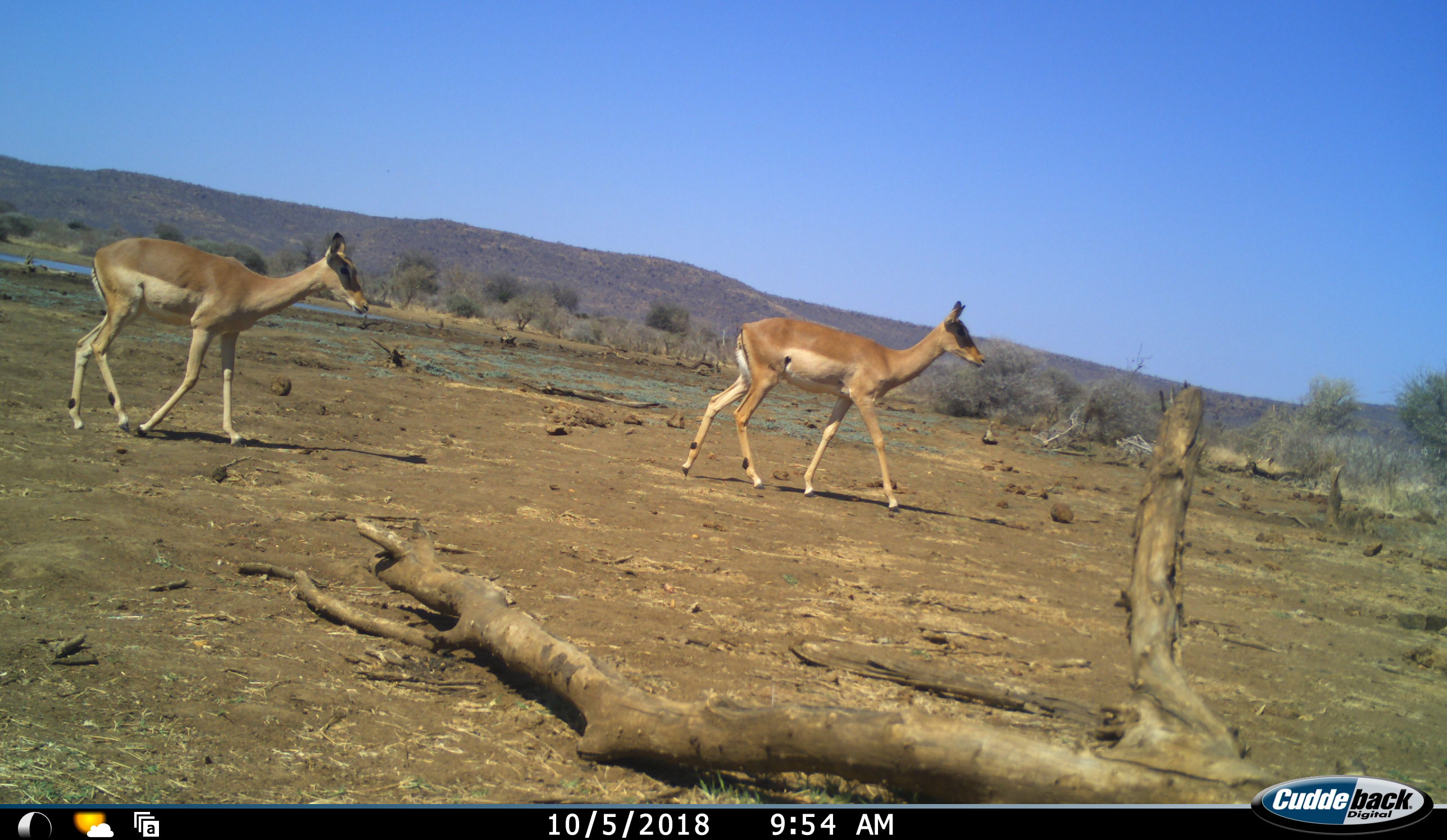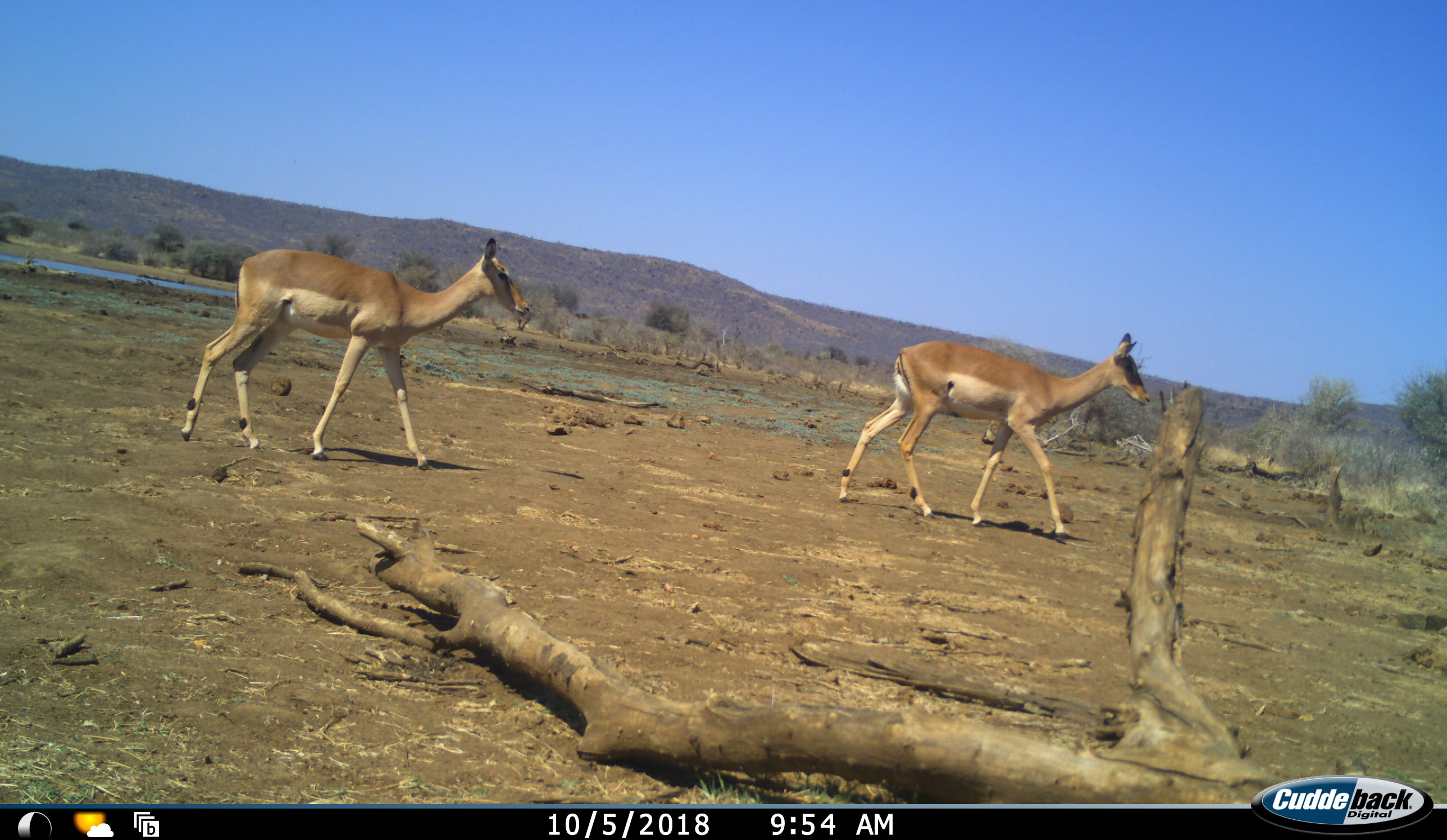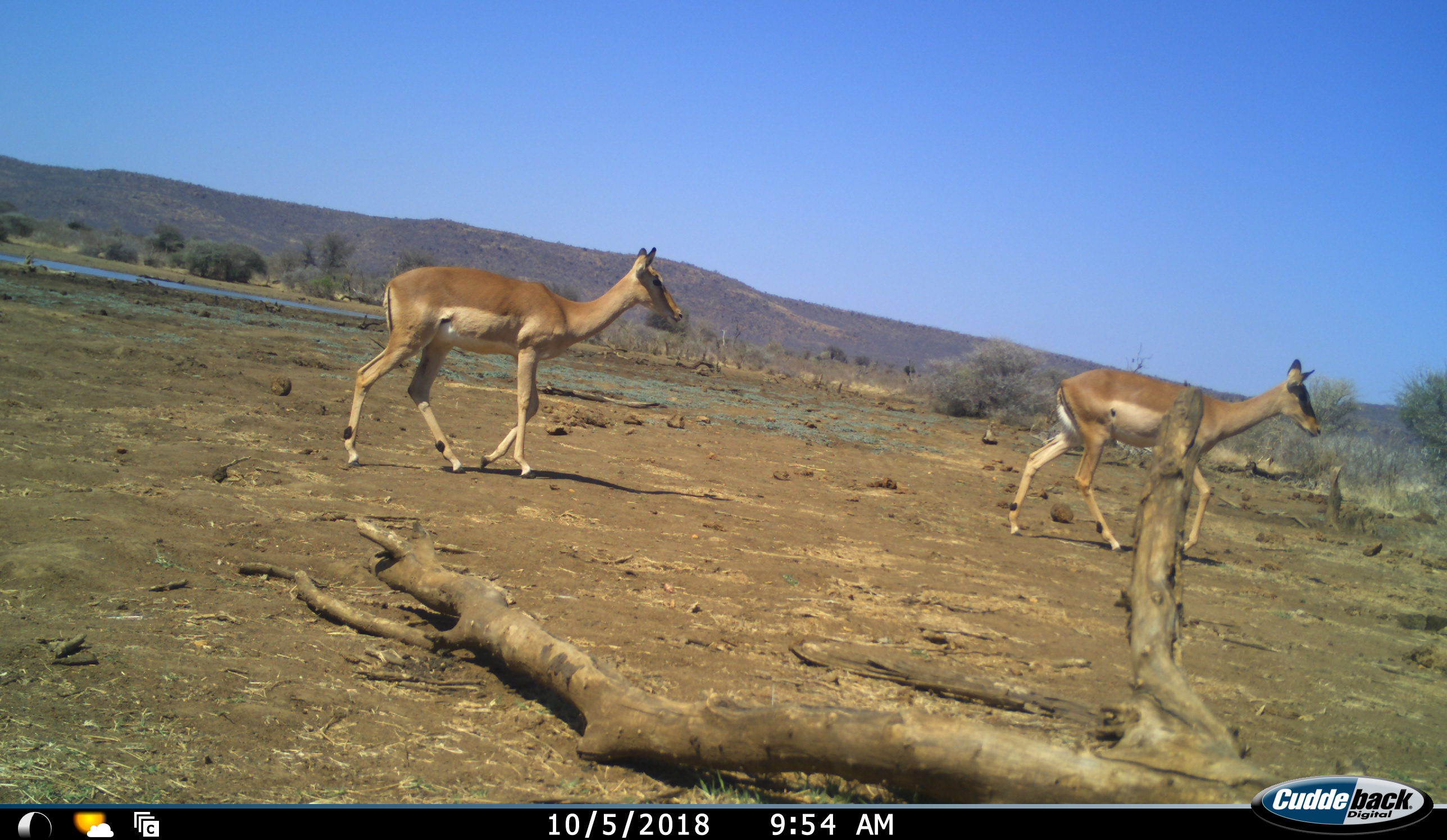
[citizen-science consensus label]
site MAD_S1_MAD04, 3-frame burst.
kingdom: Animalia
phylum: Chordata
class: Mammalia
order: Artiodactyla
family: Bovidae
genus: Aepyceros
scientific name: Aepyceros melampus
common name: impala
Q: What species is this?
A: Impala (Aepyceros melampus).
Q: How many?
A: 2.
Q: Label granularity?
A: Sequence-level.